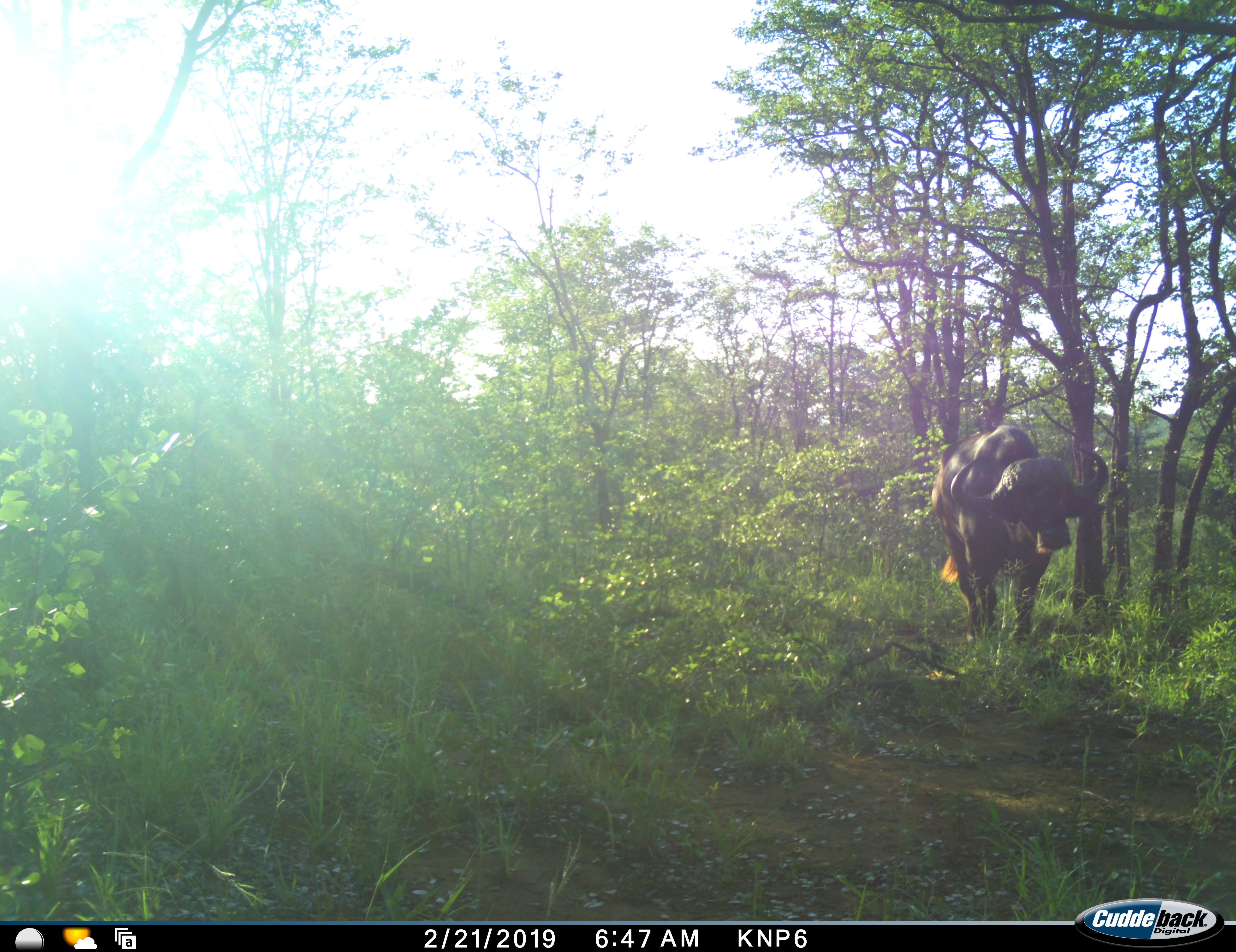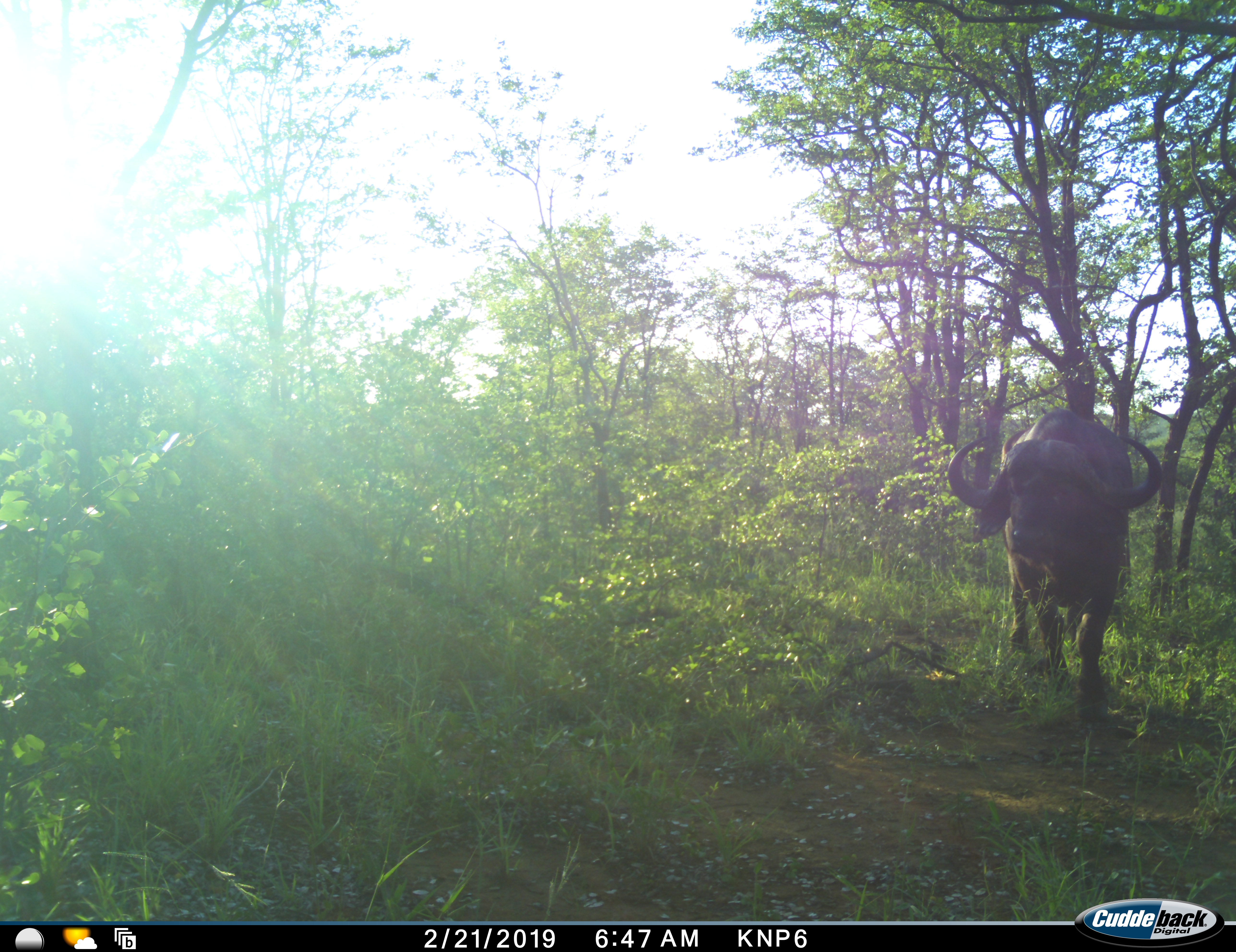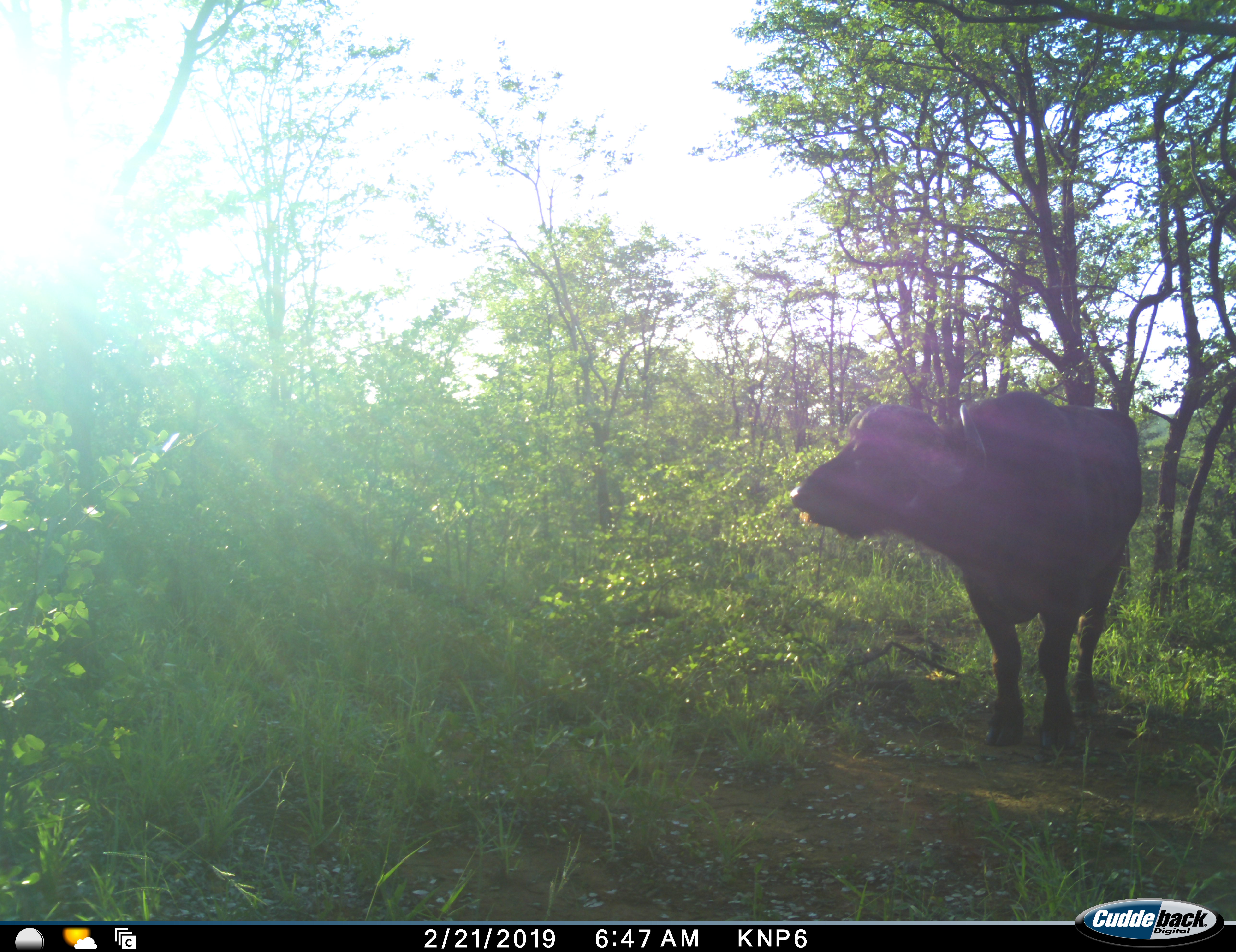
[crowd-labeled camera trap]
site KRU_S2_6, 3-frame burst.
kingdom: Animalia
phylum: Chordata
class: Mammalia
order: Artiodactyla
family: Bovidae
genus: Syncerus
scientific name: Syncerus caffer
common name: african buffalo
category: buffalo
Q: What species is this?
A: Buffalo (african buffalo) (Syncerus caffer).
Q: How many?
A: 1.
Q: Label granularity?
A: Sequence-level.